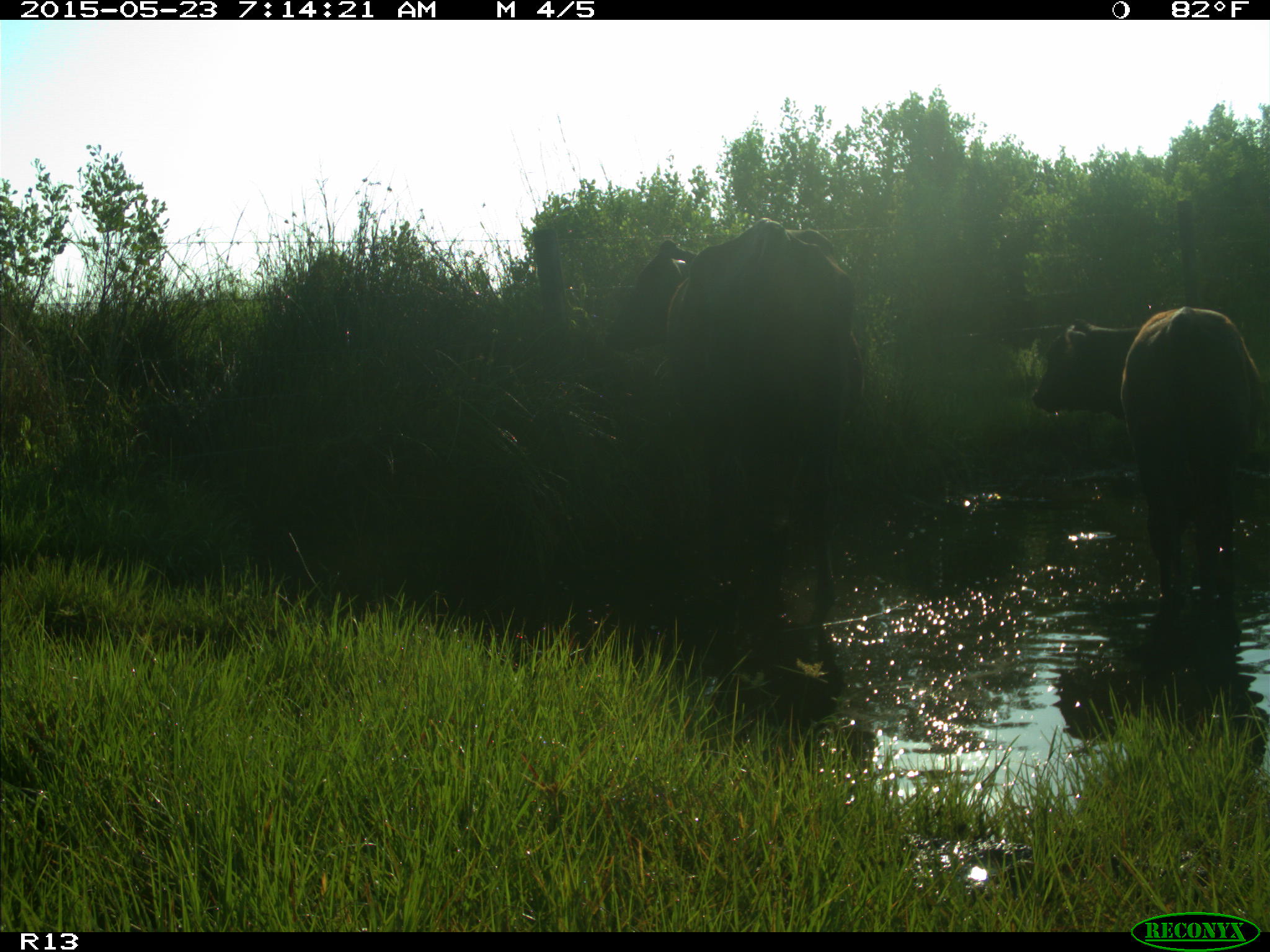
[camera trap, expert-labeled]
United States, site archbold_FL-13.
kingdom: Animalia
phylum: Chordata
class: Mammalia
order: Artiodactyla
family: Bovidae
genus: Bos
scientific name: Bos taurus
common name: domestic cow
Bos taurus (domestic cow).